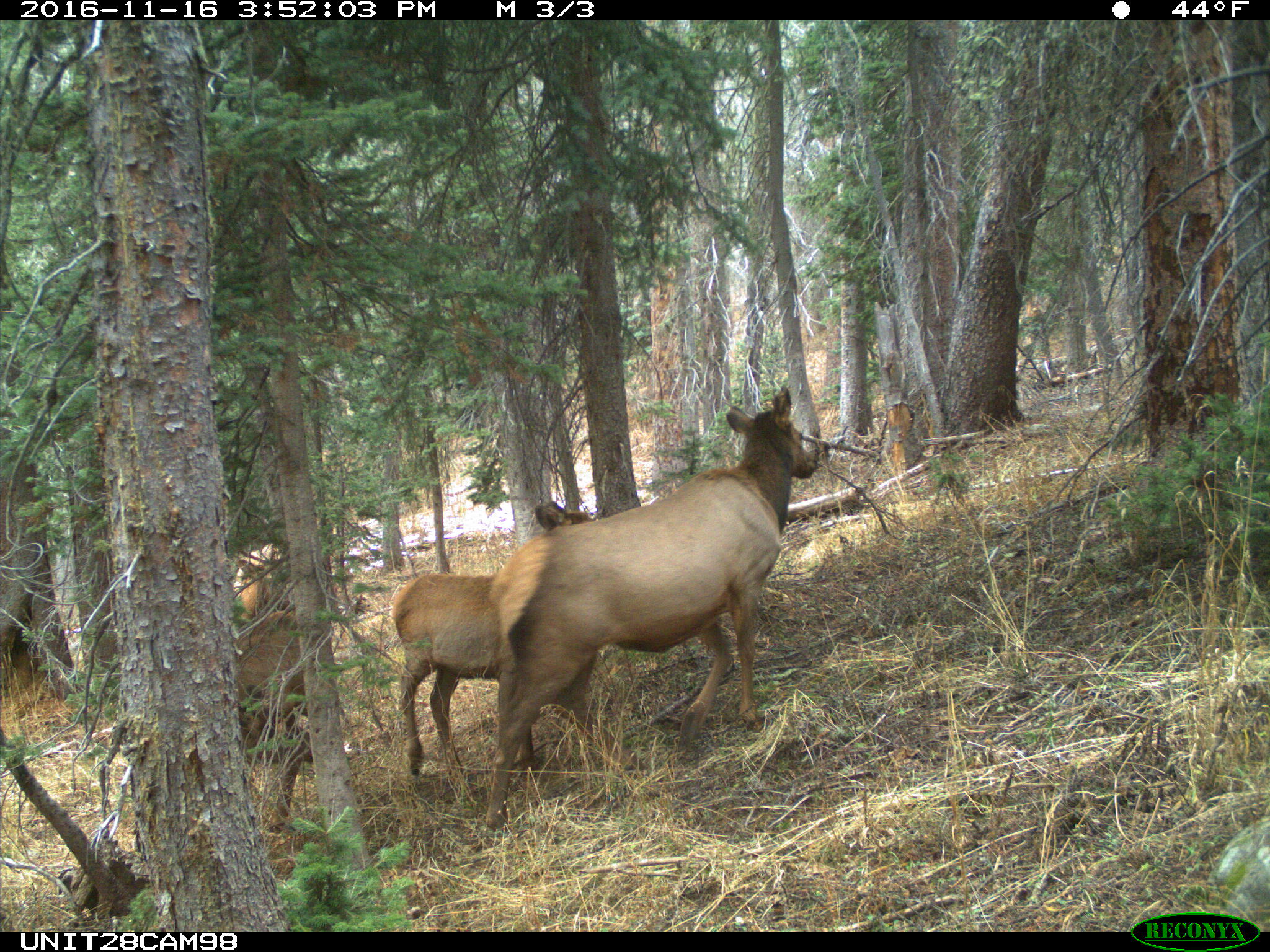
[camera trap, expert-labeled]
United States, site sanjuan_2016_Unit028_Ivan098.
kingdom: Animalia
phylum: Chordata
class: Mammalia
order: Artiodactyla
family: Cervidae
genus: Cervus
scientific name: Cervus elaphus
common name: red deer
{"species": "Cervus elaphus (red deer)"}